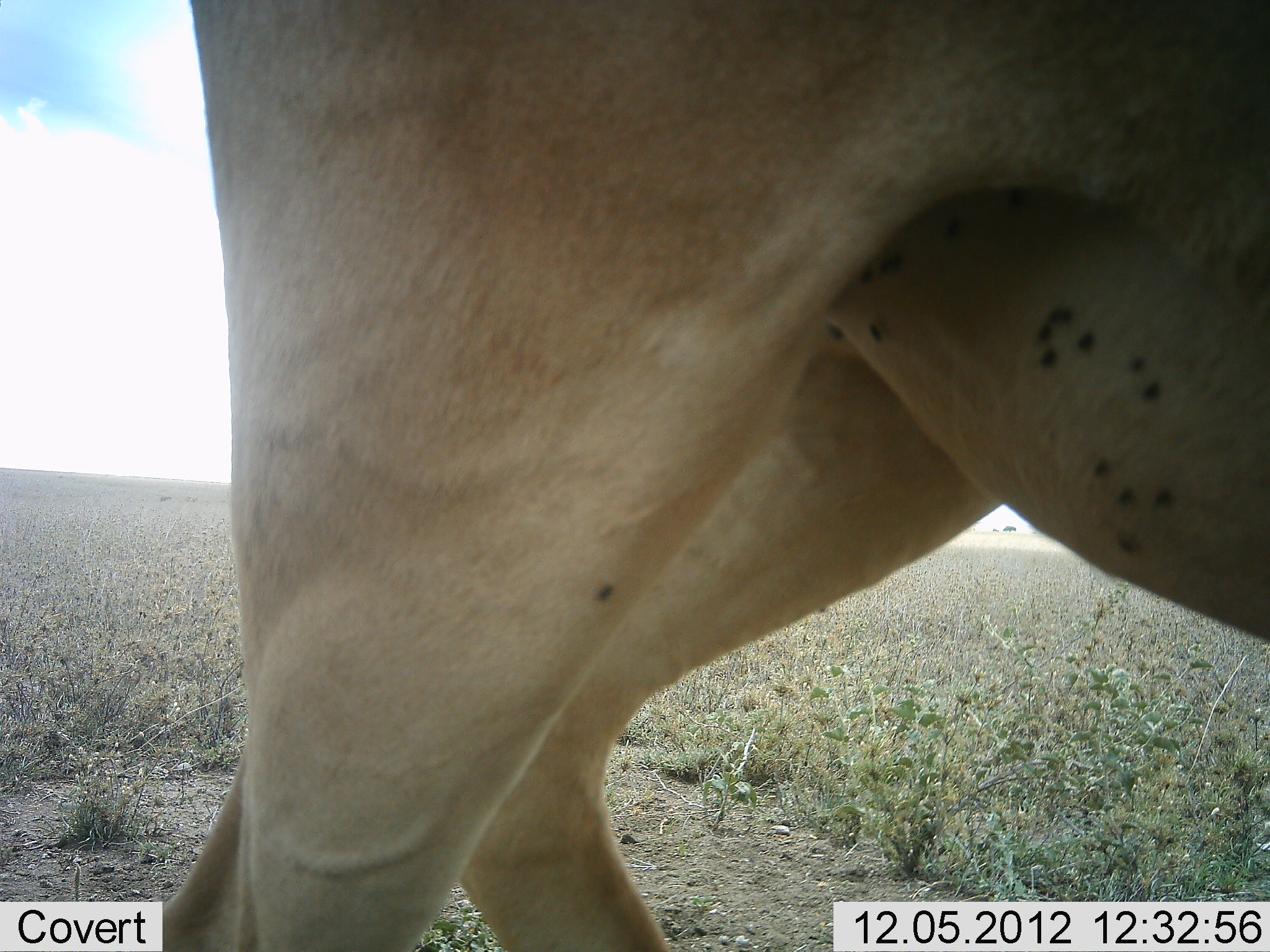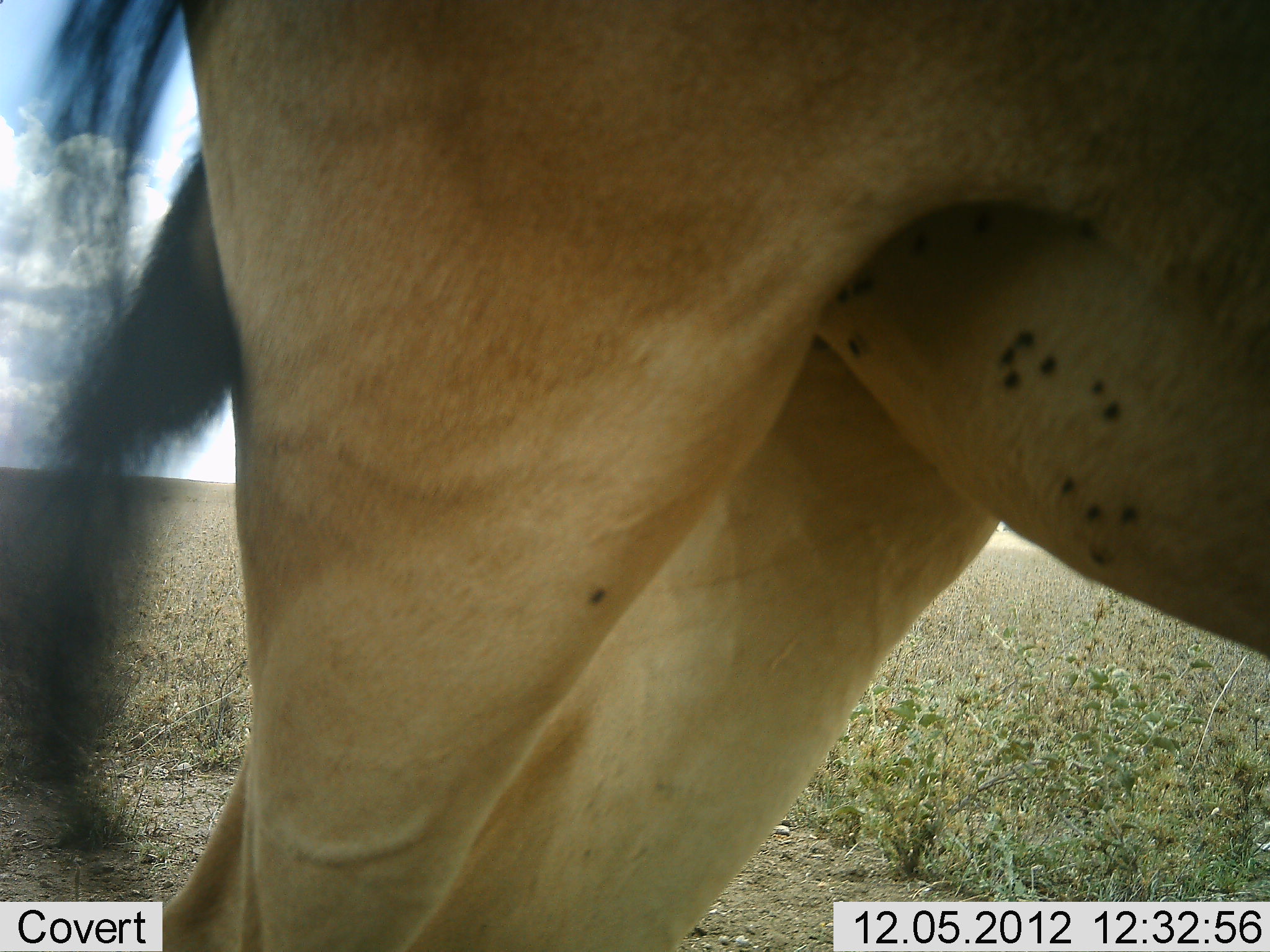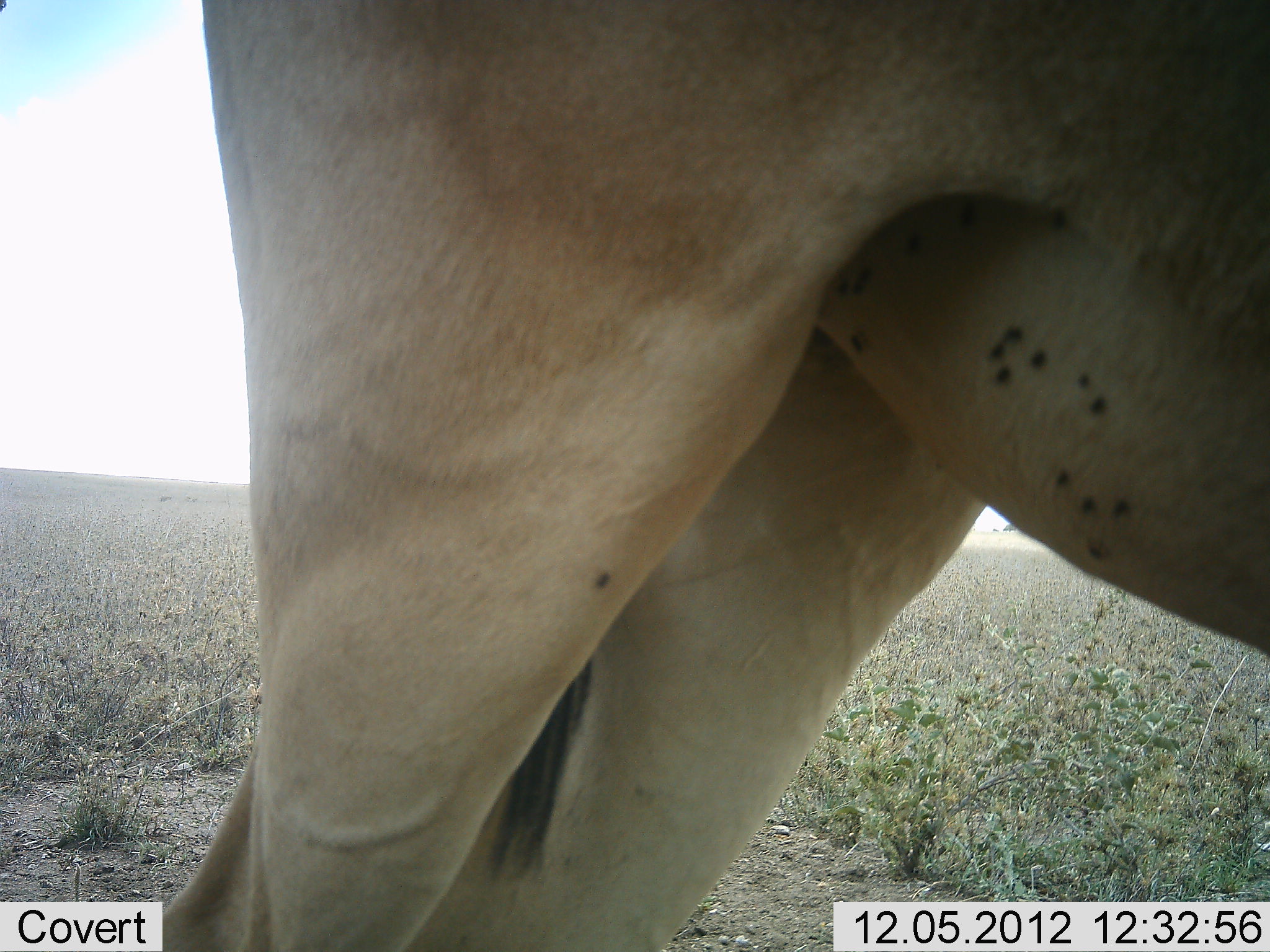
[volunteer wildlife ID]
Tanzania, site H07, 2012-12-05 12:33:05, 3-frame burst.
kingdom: Animalia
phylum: Chordata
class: Mammalia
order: Artiodactyla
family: Bovidae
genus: Alcelaphus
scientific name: Alcelaphus buselaphus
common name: hartebeest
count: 1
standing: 100%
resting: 0%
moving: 0%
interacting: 0%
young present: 0%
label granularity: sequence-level